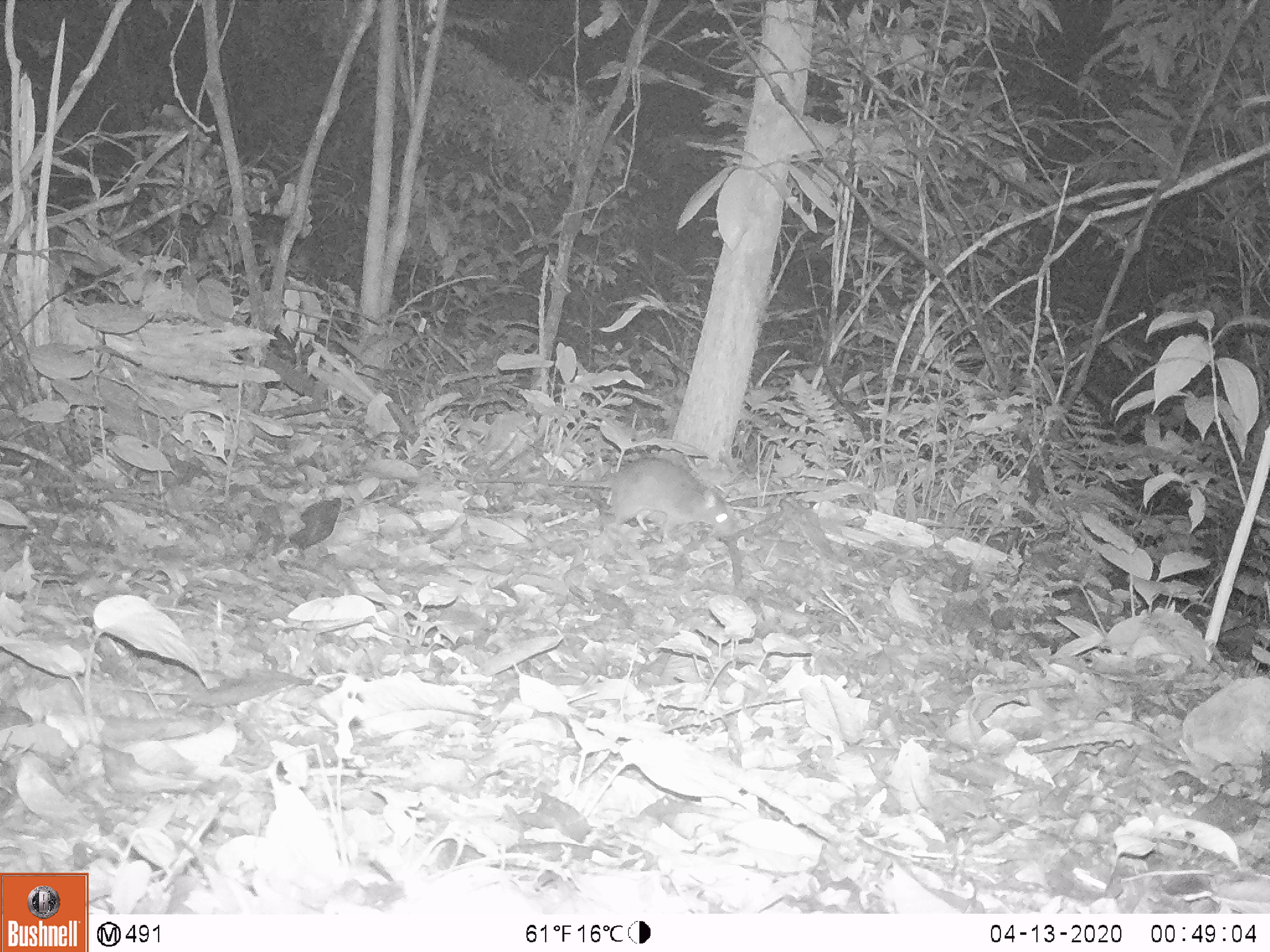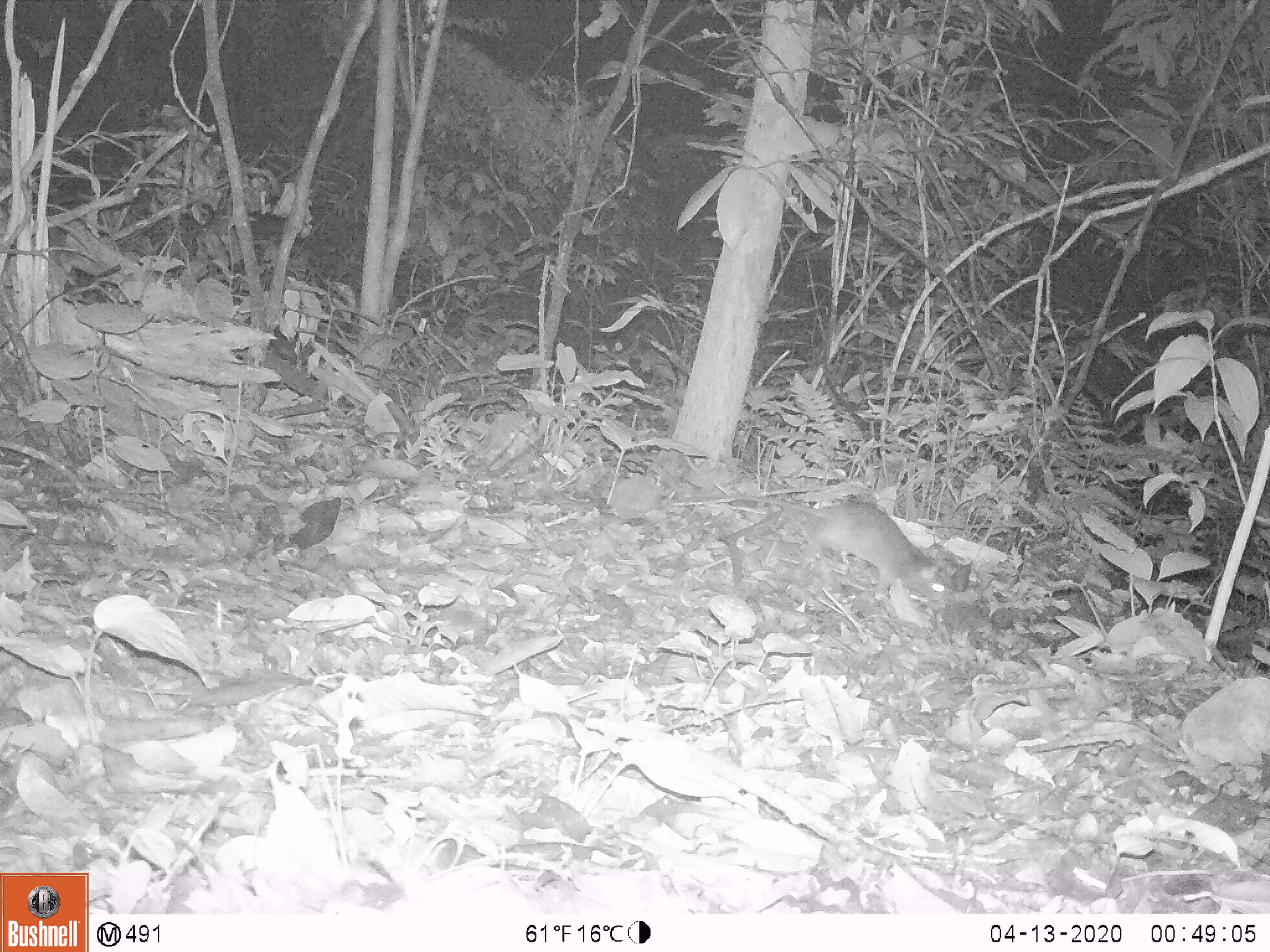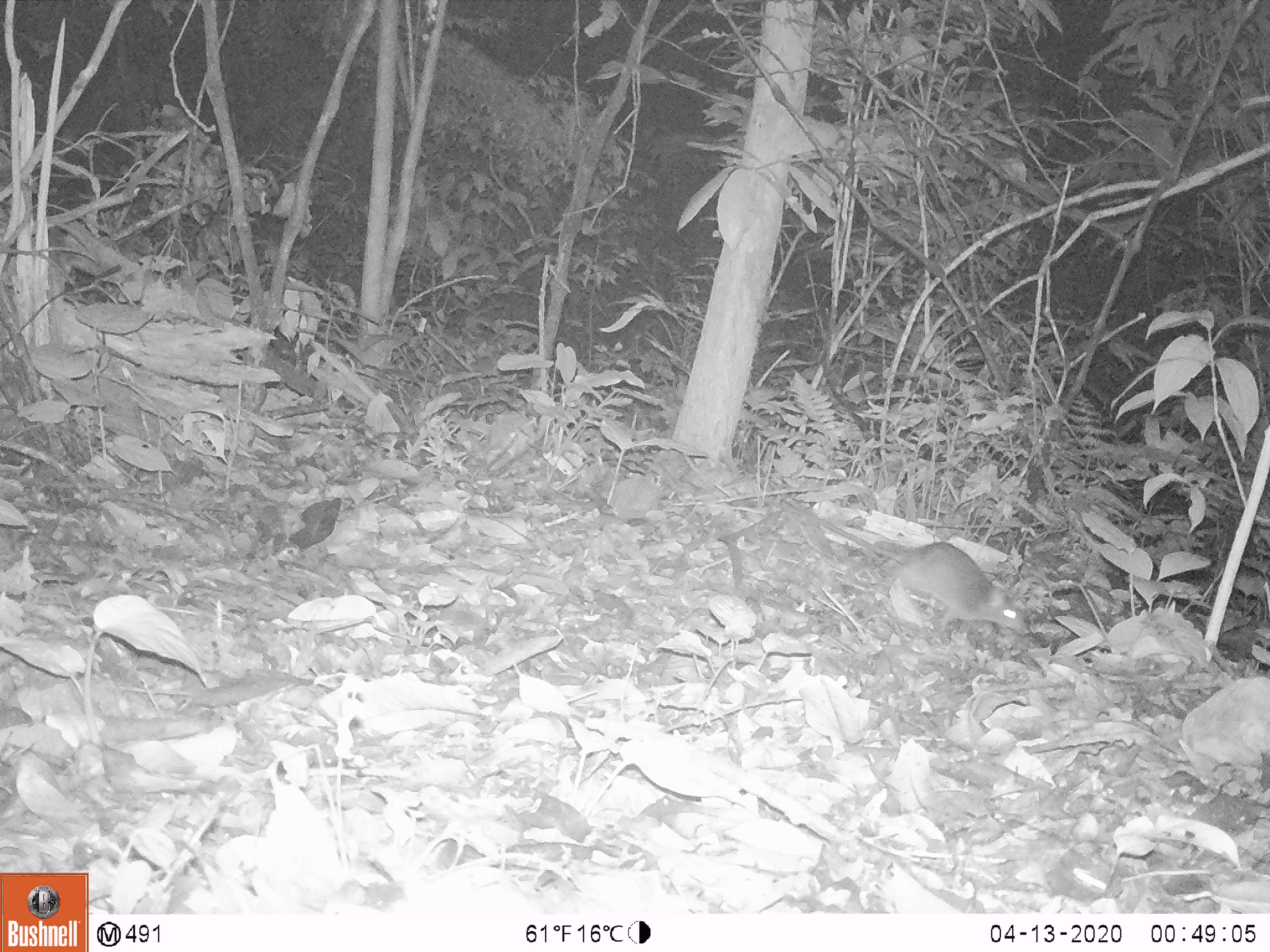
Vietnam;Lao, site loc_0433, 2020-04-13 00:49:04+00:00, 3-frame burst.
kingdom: Animalia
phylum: Chordata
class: Mammalia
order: Rodentia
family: Muridae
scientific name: Muridae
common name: old-world mice and rats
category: unidentified murid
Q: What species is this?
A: Unidentified murid (old-world mice and rats) (Muridae).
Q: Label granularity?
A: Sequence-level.